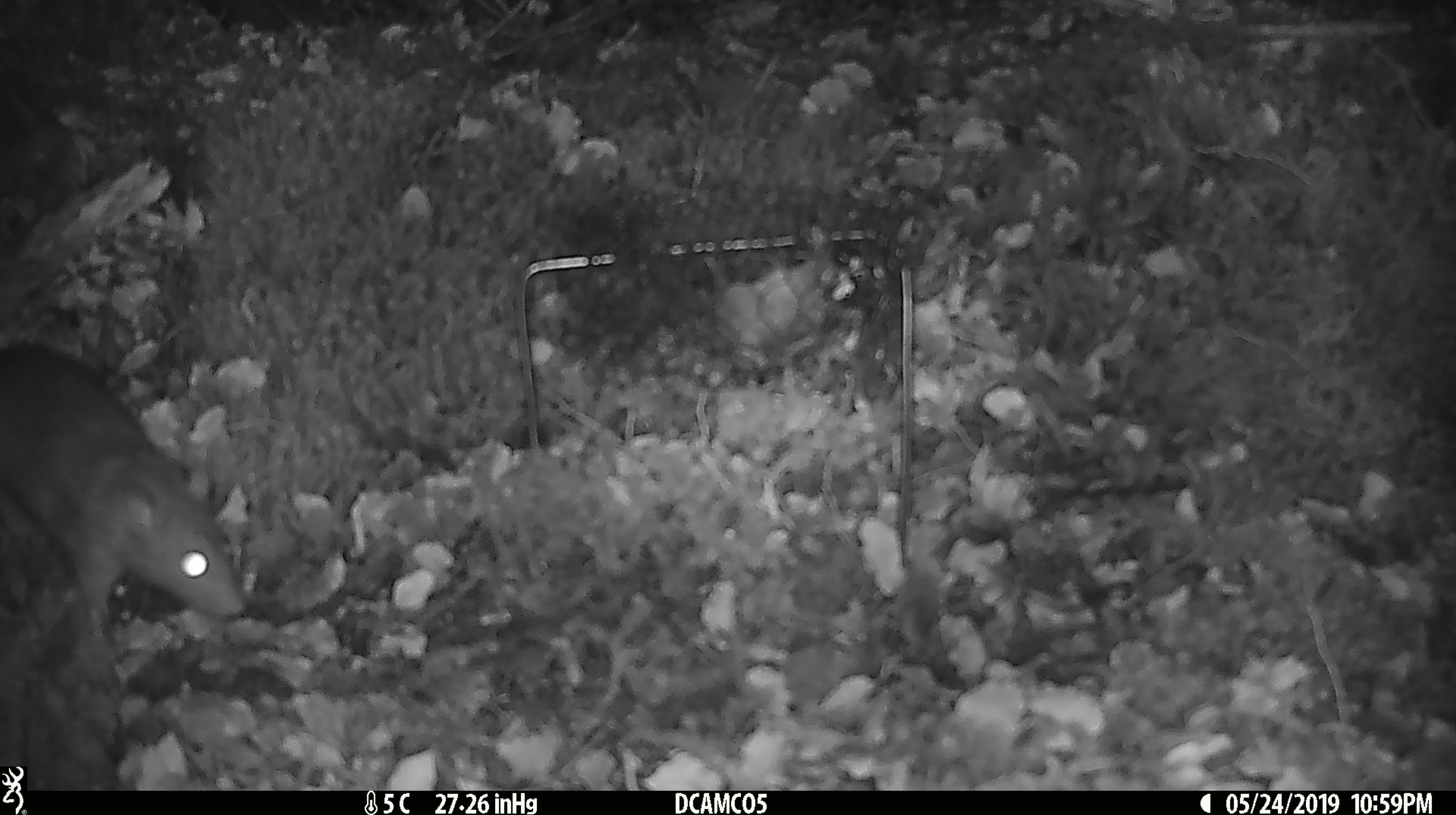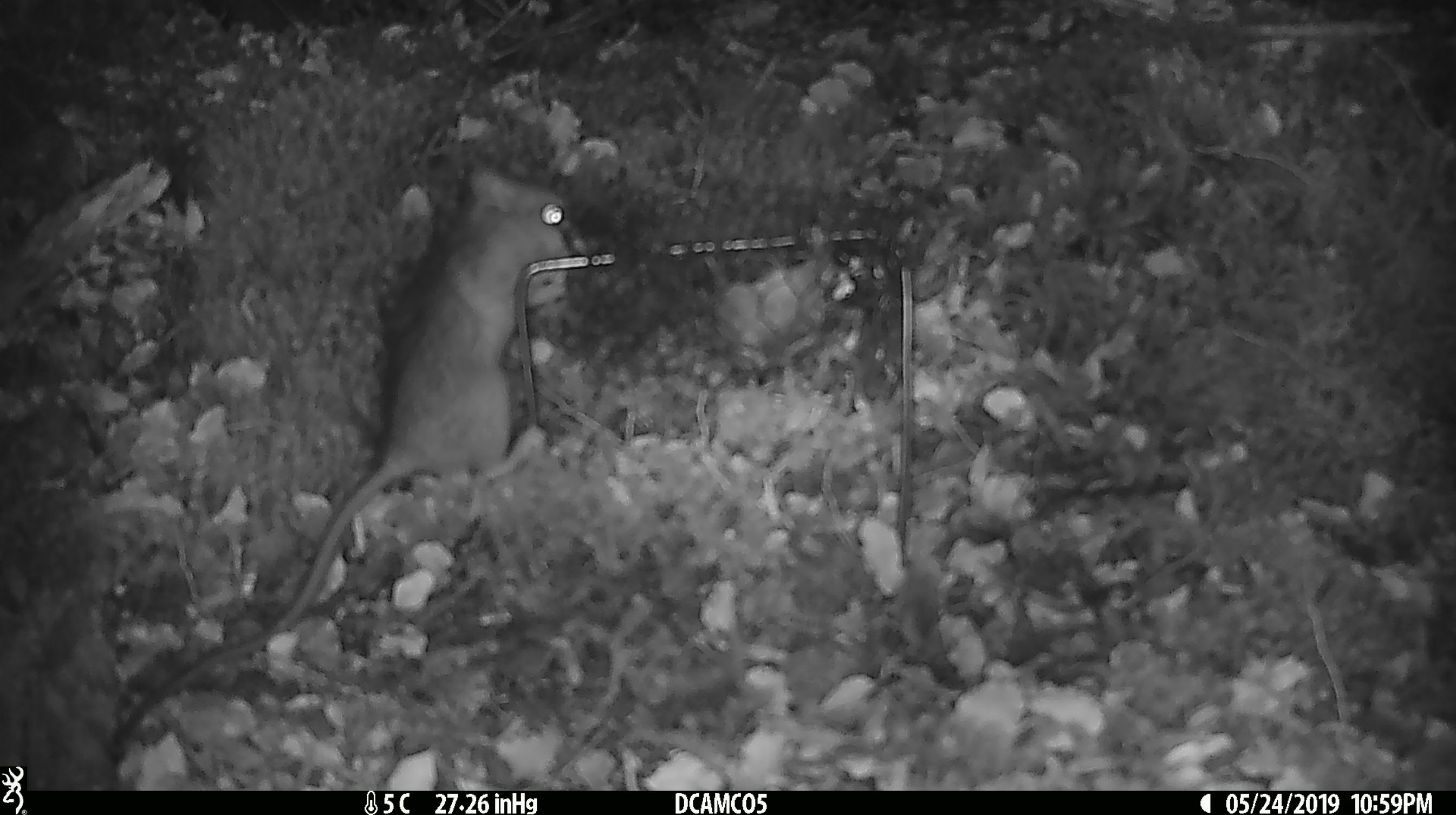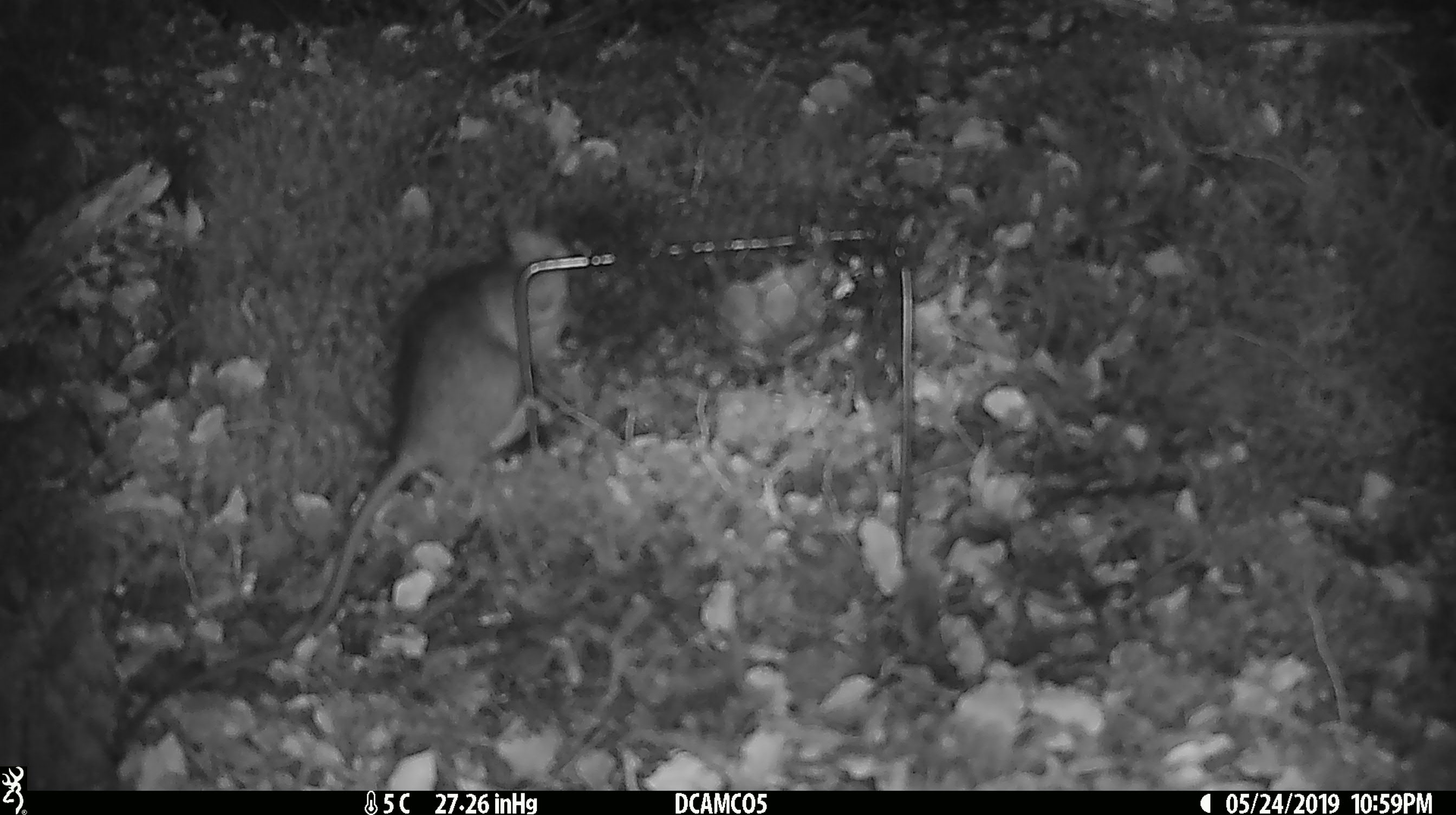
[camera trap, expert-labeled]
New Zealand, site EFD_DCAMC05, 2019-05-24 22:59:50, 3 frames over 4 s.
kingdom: Animalia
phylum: Chordata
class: Mammalia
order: Rodentia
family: Muridae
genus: Rattus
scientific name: Rattus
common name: rat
Rat (Rattus).